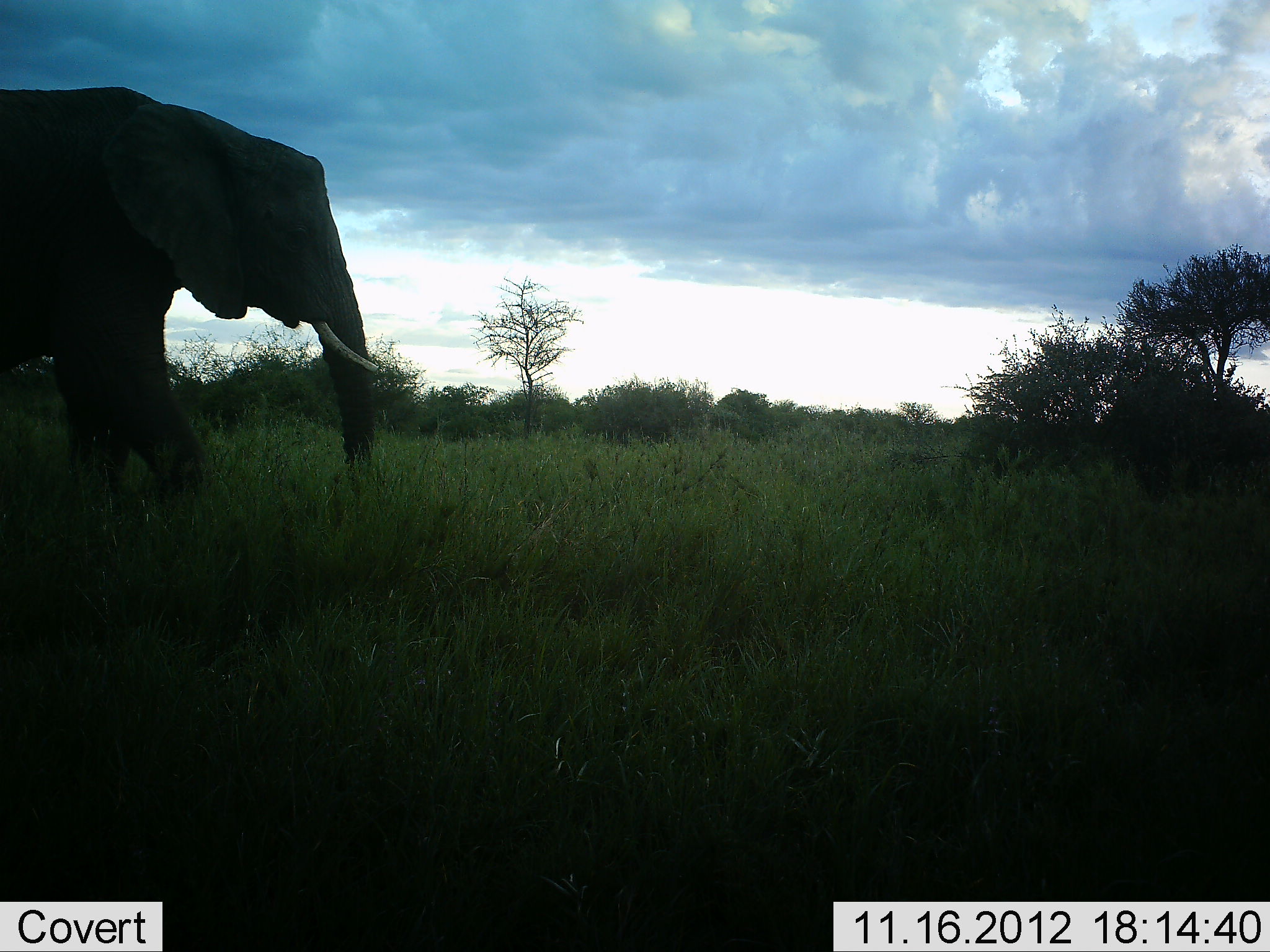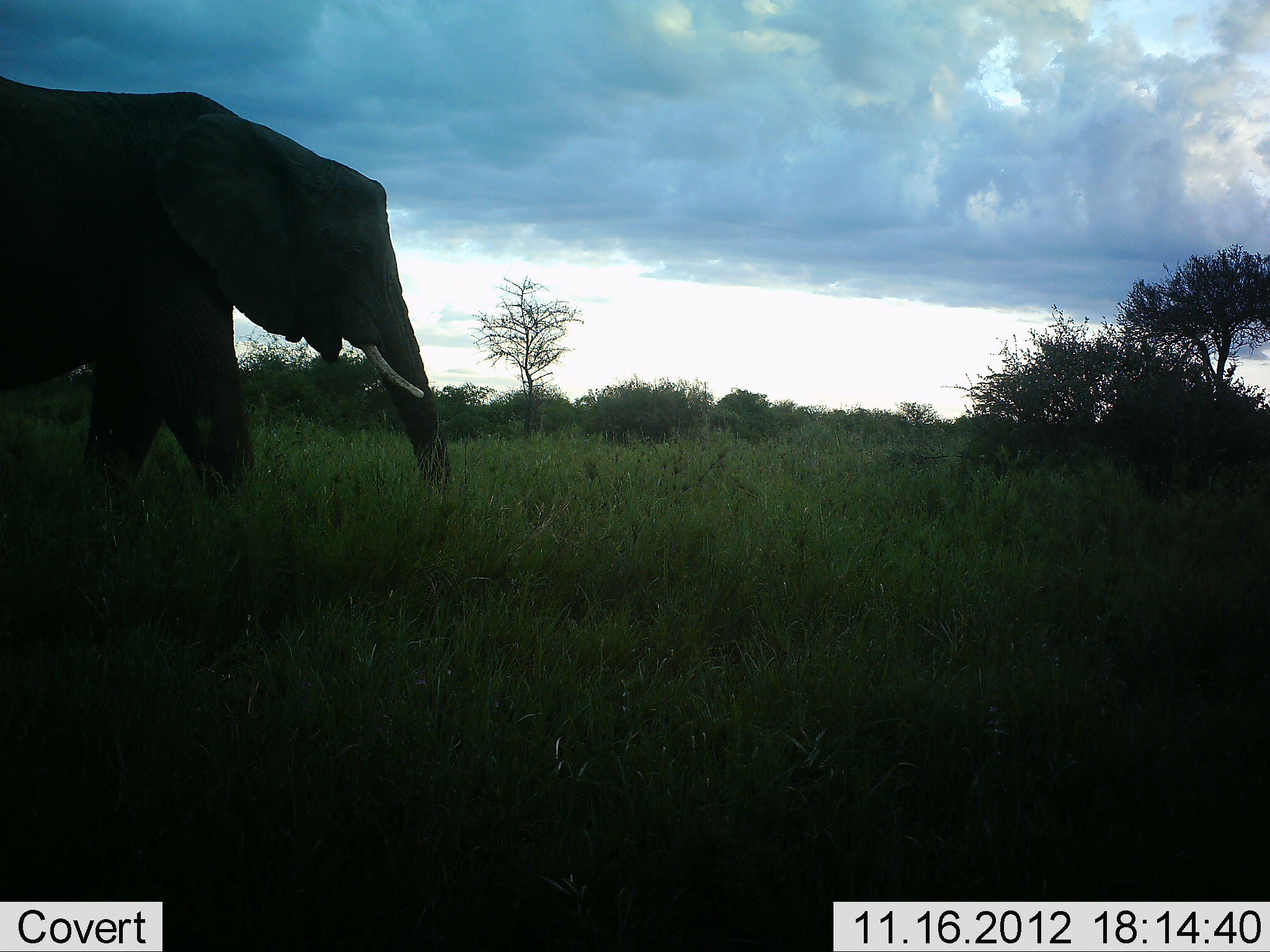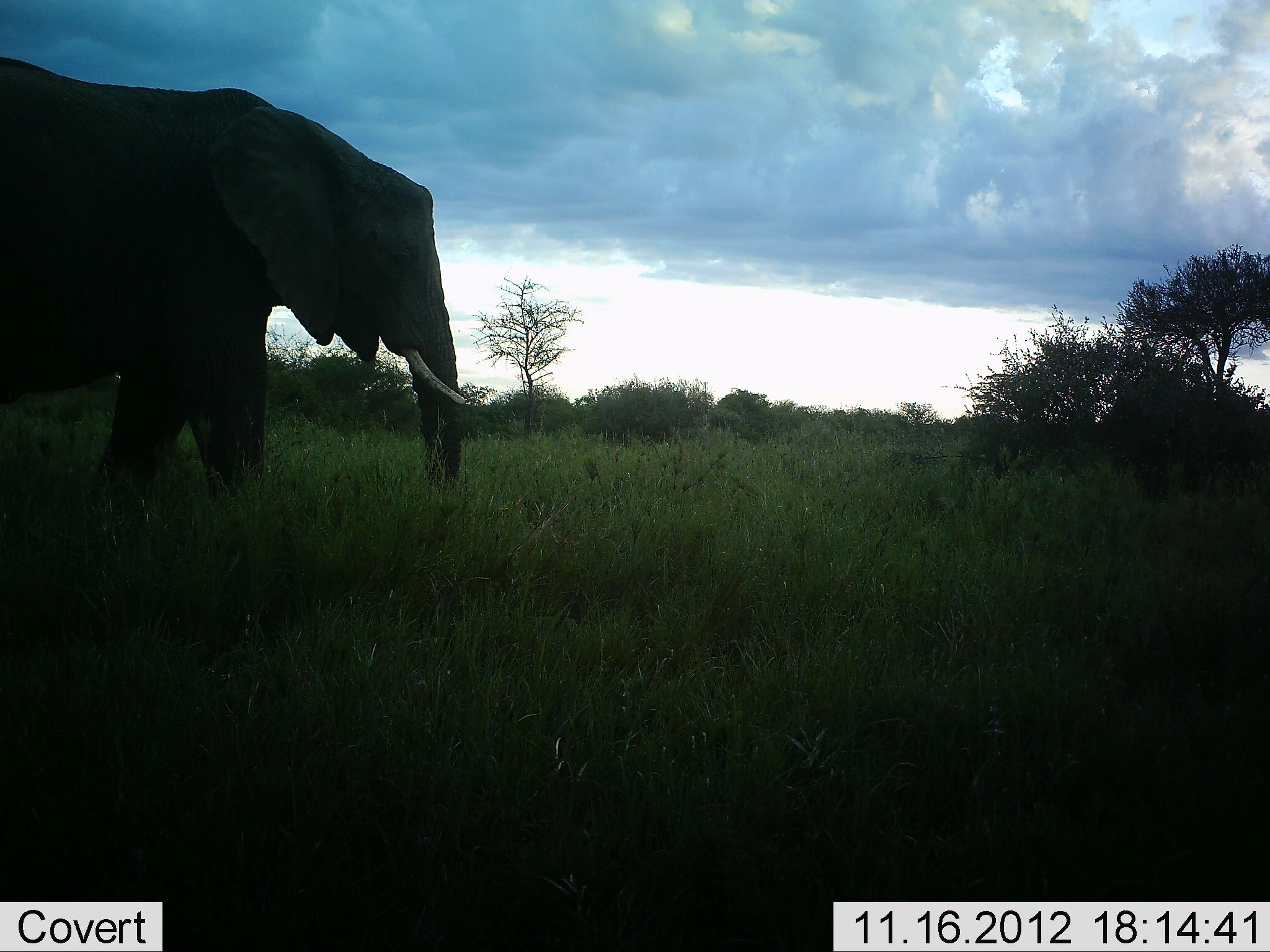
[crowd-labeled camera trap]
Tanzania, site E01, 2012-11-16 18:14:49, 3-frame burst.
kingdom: Animalia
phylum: Chordata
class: Mammalia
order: Proboscidea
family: Elephantidae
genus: Loxodonta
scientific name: Loxodonta africana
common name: african bush elephant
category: elephant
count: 1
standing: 0%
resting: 0%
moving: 100%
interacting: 0%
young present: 0%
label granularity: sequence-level